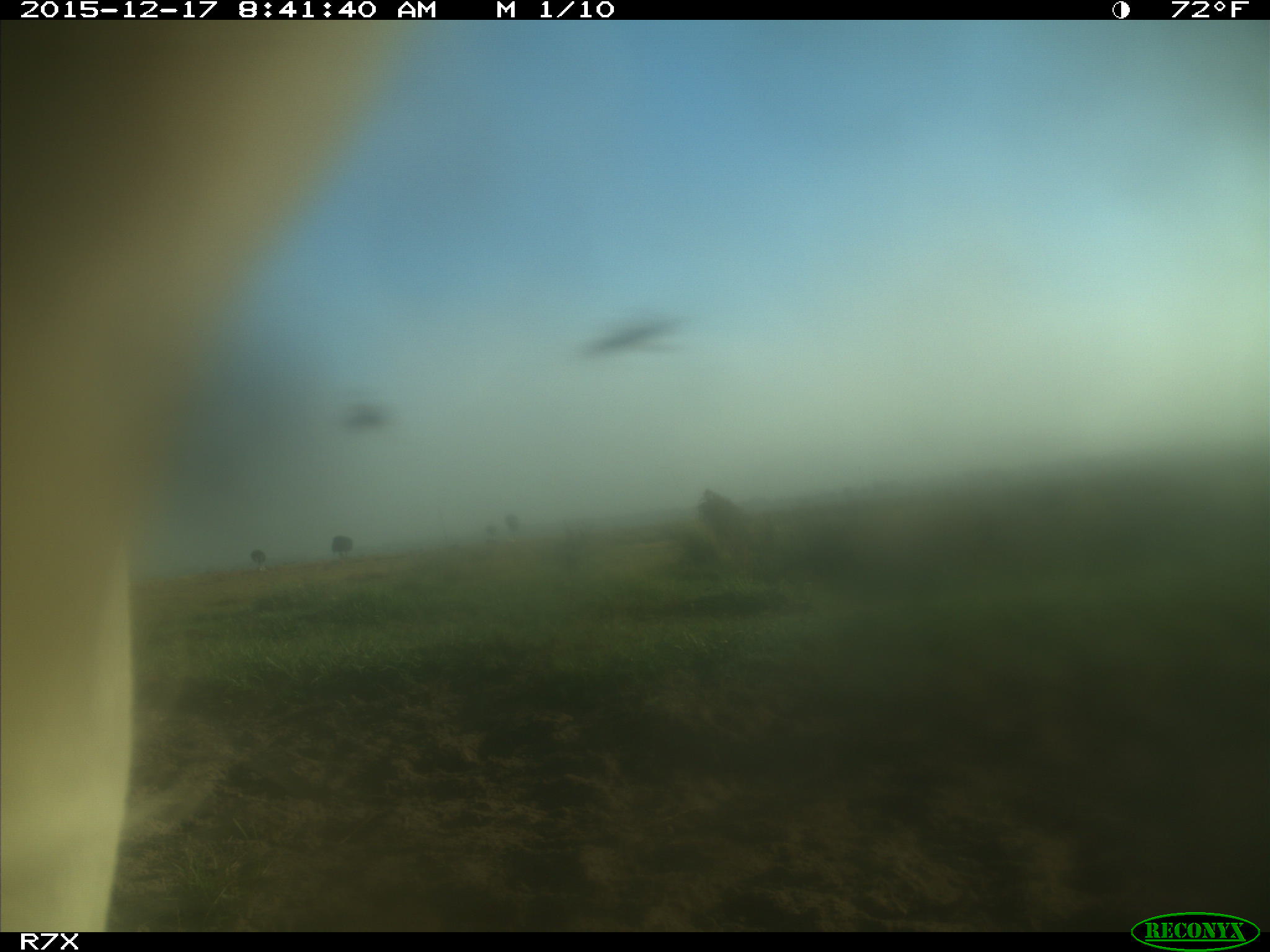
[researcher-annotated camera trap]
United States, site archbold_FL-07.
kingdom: Animalia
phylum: Chordata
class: Mammalia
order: Artiodactyla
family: Bovidae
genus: Bos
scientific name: Bos taurus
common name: domestic cow